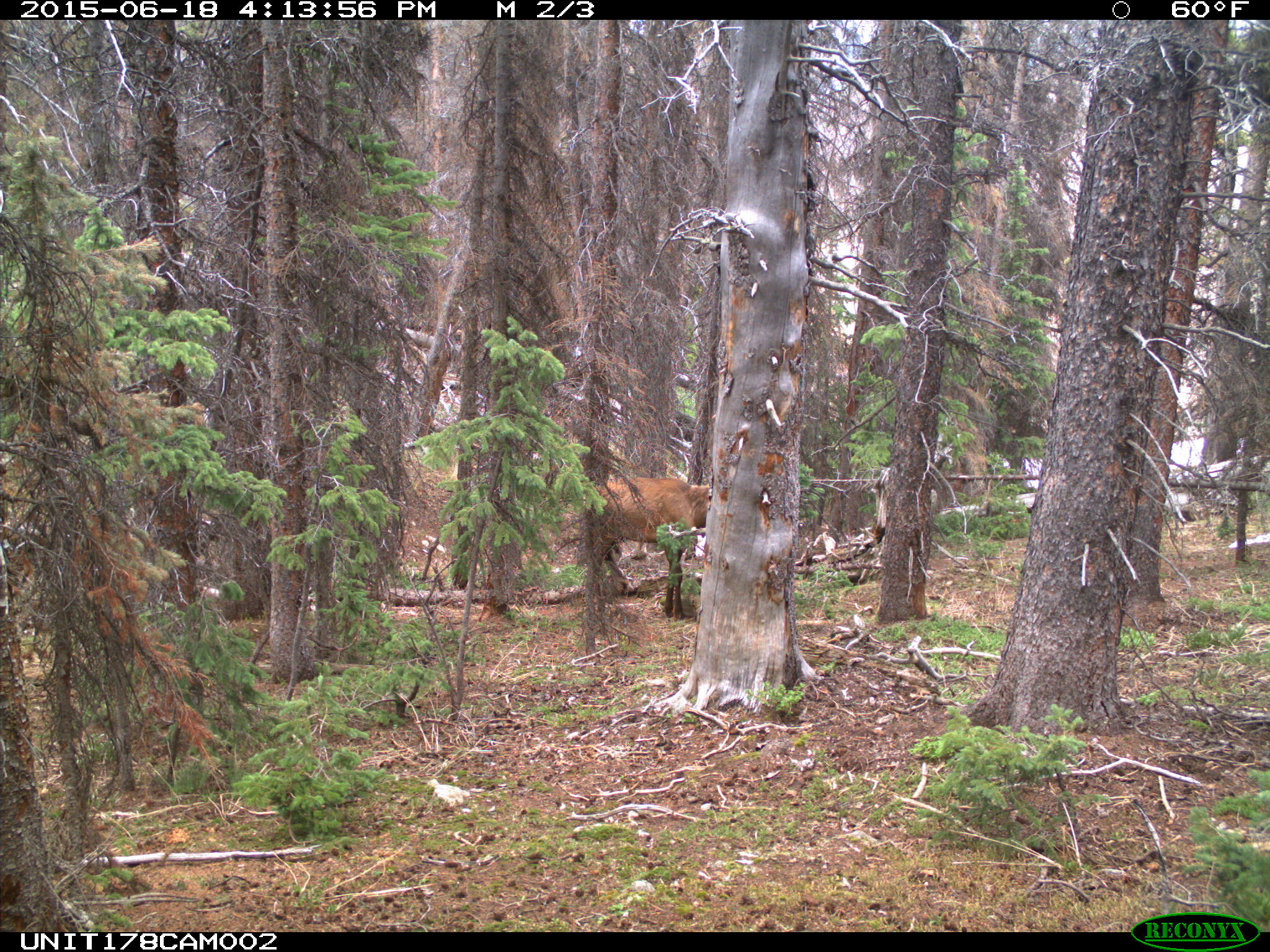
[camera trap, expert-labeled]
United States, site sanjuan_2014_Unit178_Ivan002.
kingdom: Animalia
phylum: Chordata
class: Mammalia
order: Artiodactyla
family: Cervidae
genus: Cervus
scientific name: Cervus elaphus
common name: red deer